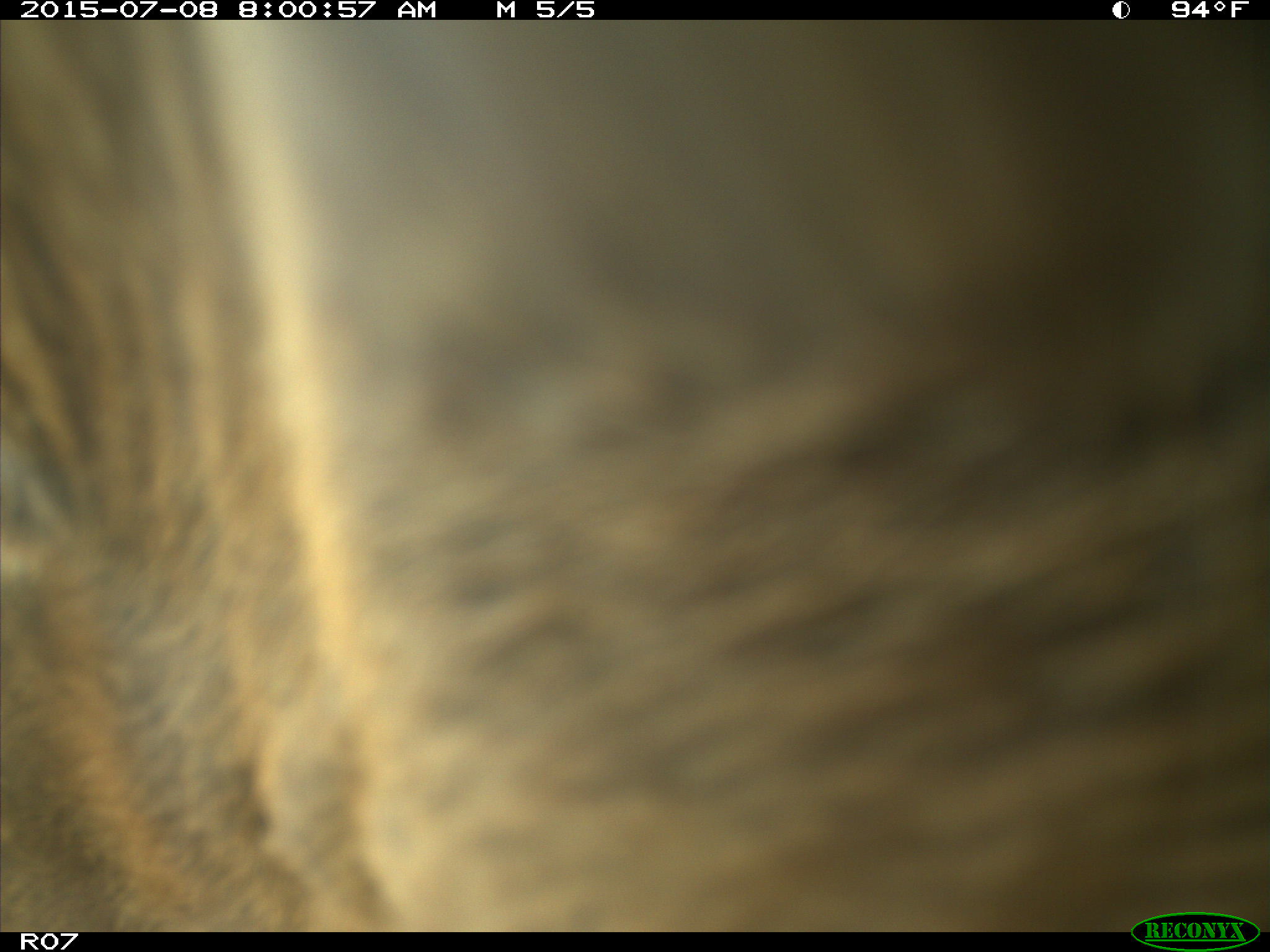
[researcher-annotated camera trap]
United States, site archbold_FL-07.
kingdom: Animalia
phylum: Chordata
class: Mammalia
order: Artiodactyla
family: Bovidae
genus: Bos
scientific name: Bos taurus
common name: domestic cow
Bos taurus (domestic cow).